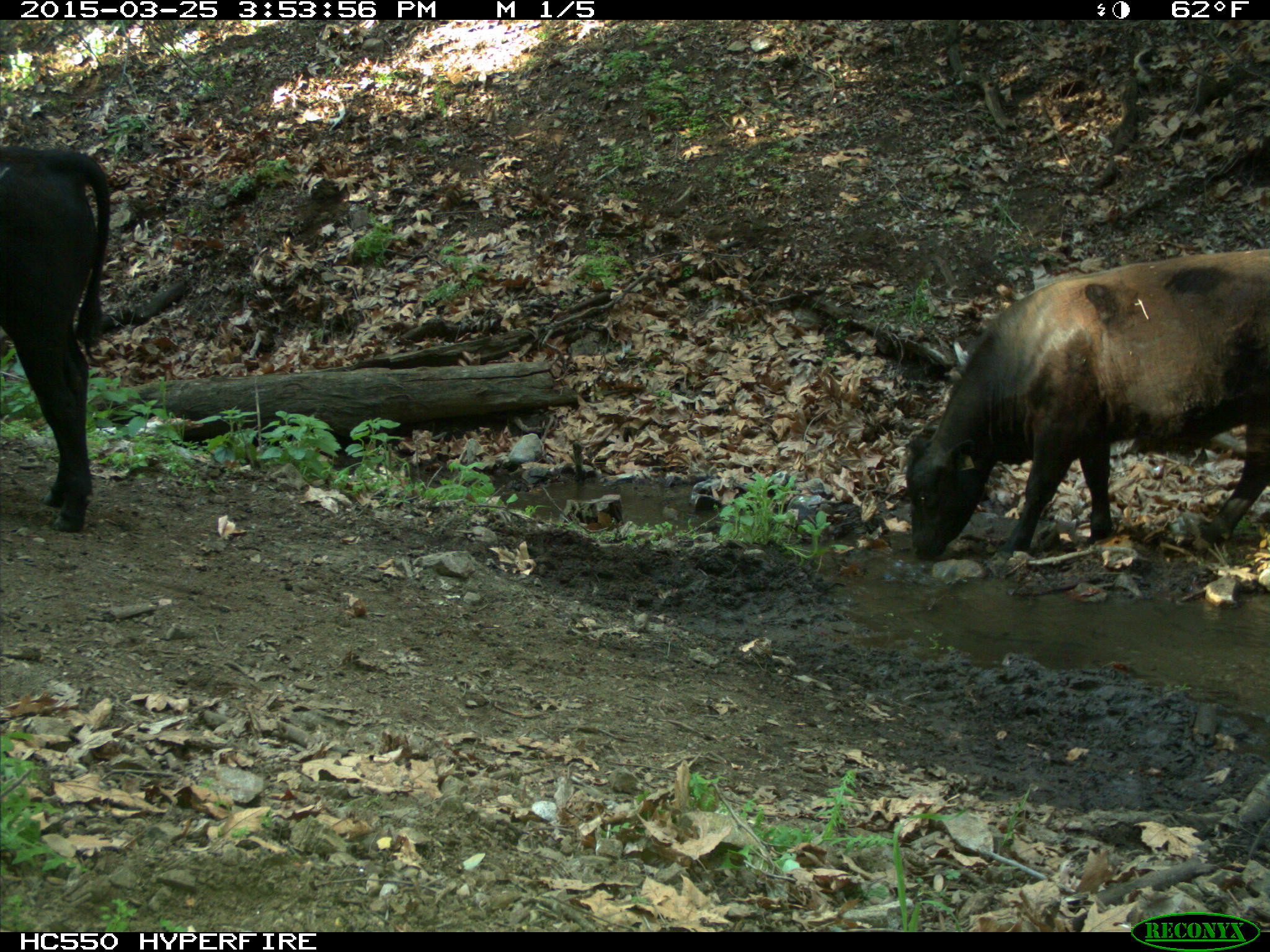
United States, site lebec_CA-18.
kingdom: Animalia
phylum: Chordata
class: Mammalia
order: Artiodactyla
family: Bovidae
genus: Bos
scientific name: Bos taurus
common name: domestic cow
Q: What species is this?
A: Bos taurus (domestic cow).